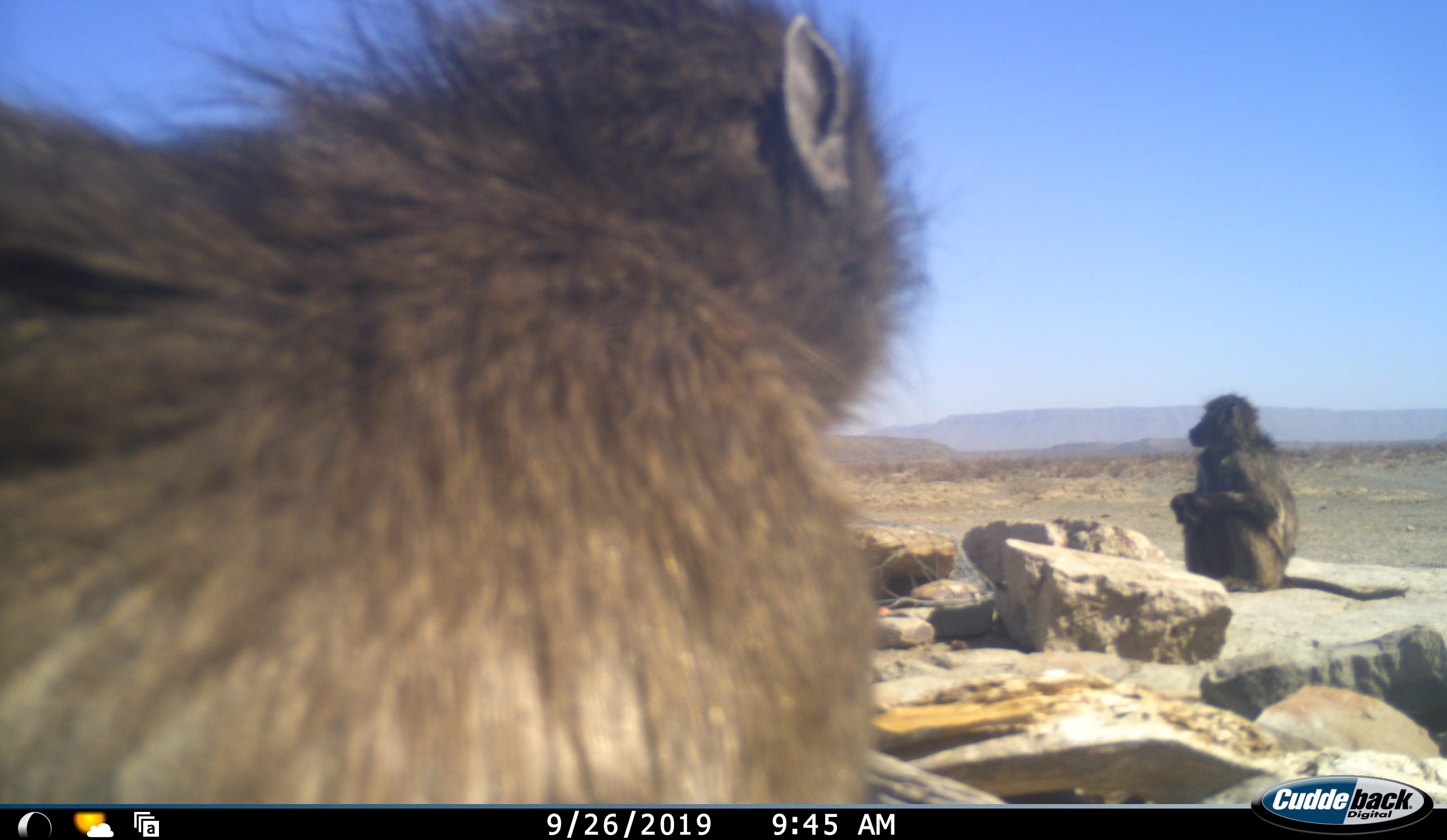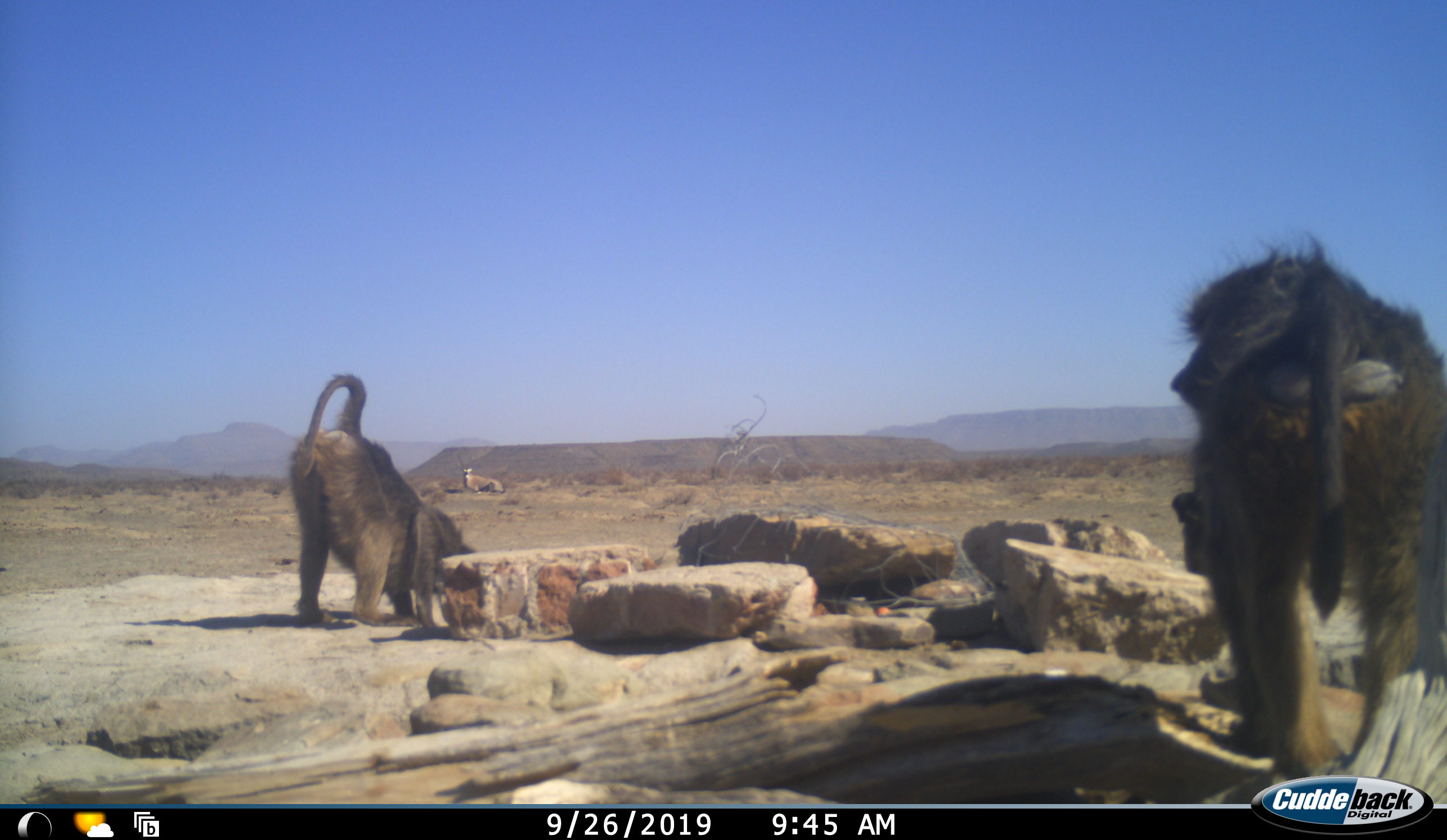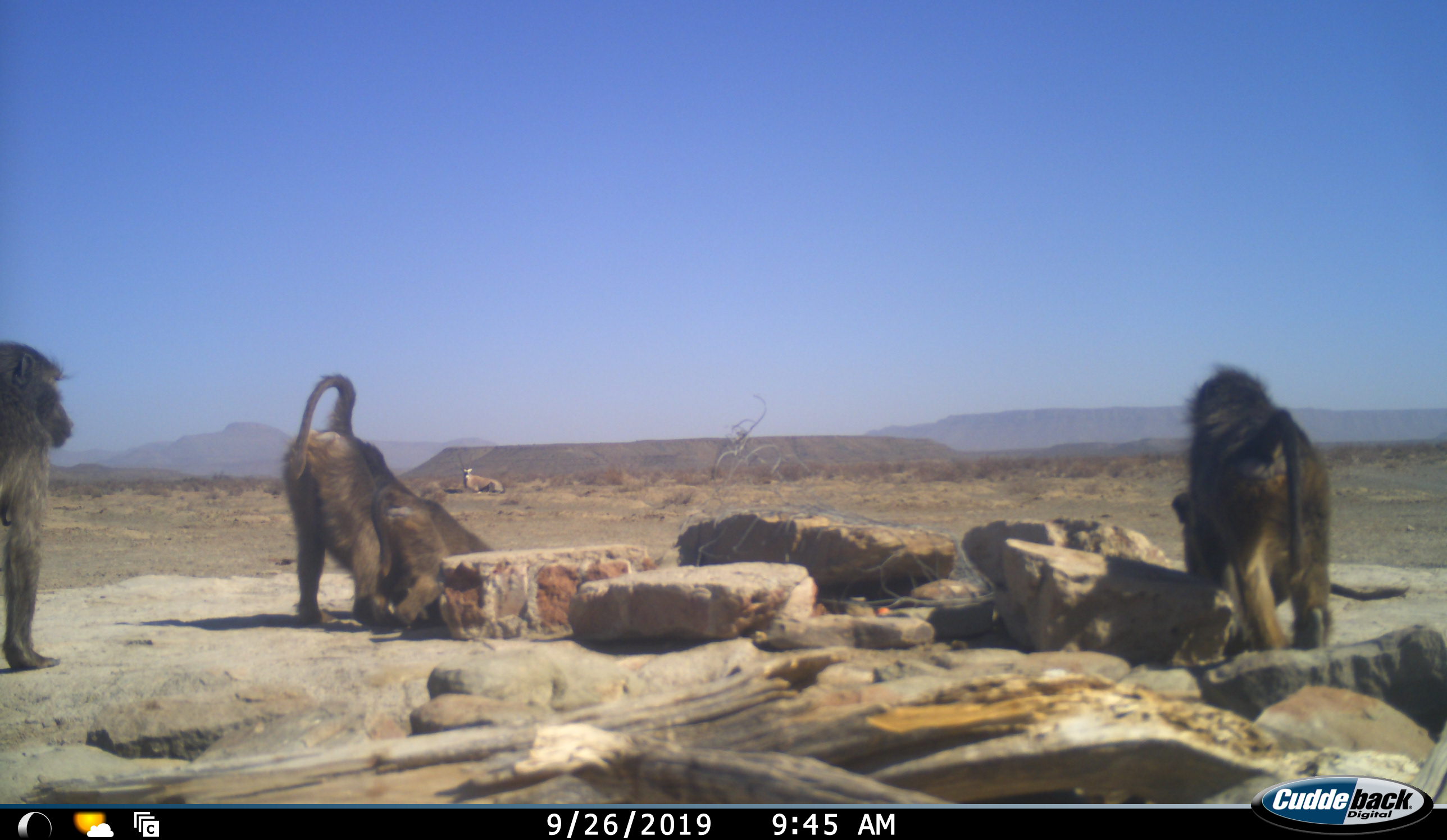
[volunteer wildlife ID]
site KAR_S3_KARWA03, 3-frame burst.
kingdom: Animalia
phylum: Chordata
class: Mammalia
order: Primates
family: Cercopithecidae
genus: Papio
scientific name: Papio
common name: baboon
Baboon (Papio), count 4. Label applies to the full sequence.